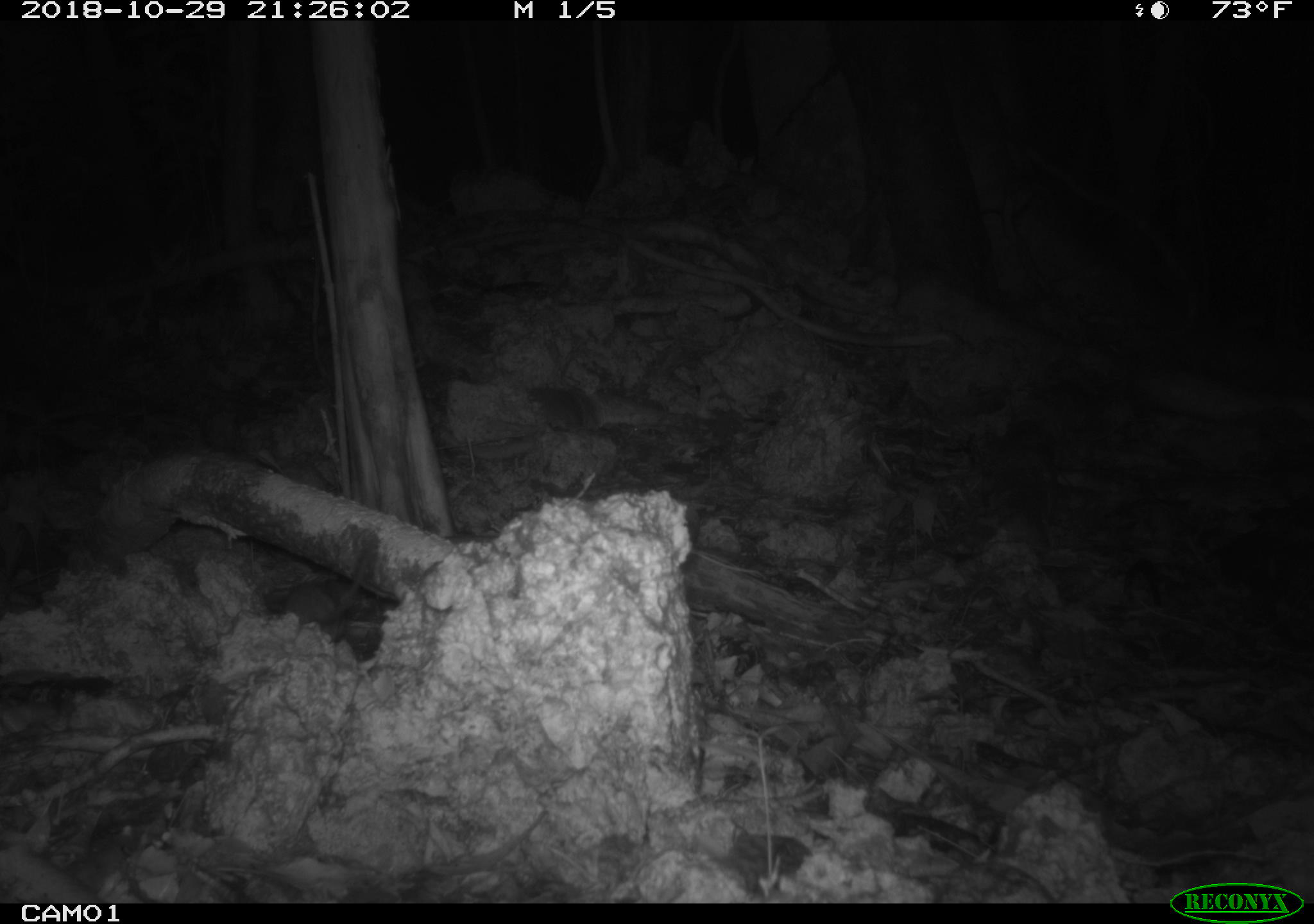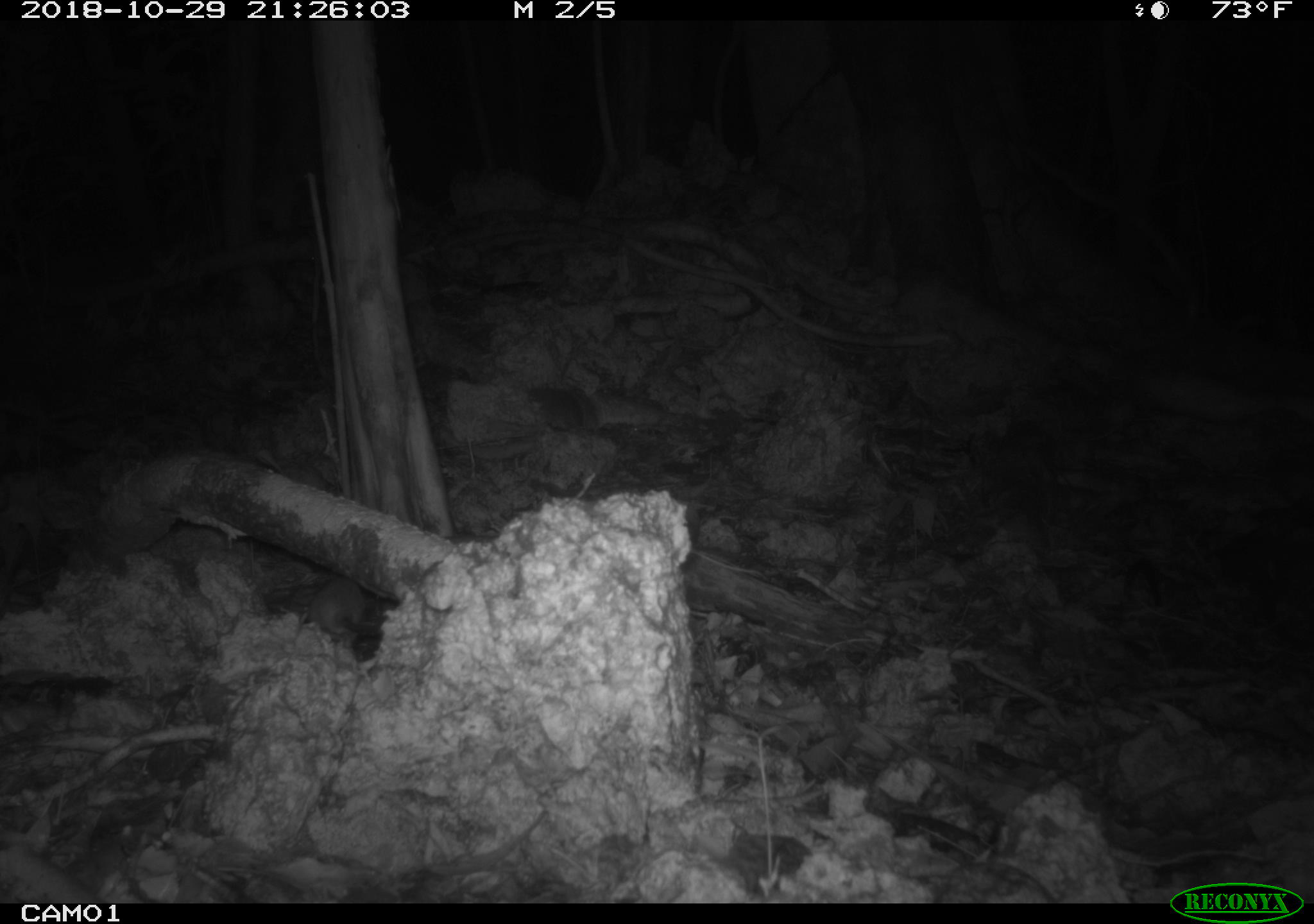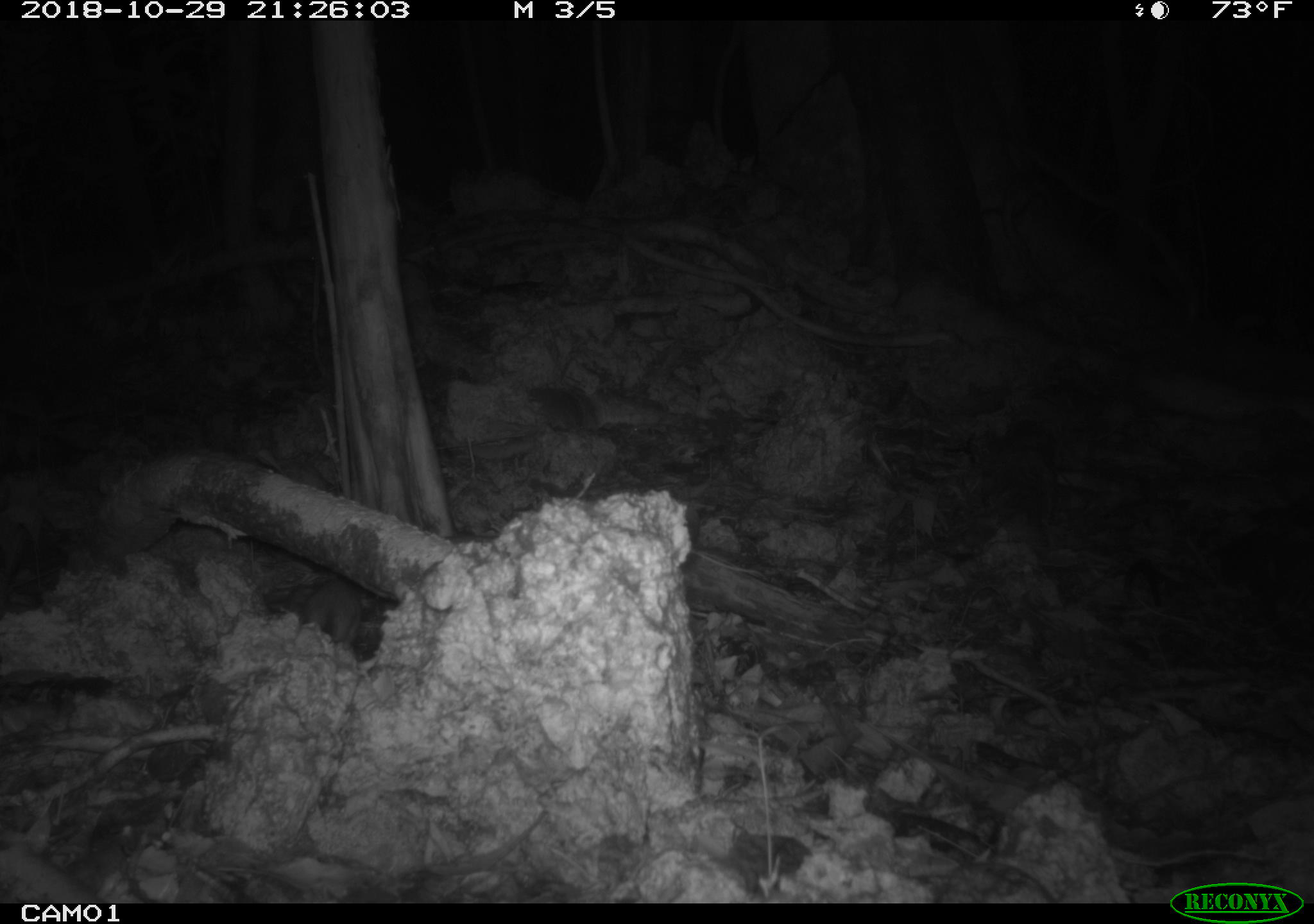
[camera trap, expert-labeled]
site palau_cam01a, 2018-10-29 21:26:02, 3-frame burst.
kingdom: Animalia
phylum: Chordata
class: Mammalia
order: Rodentia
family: Muridae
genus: Rattus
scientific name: Rattus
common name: rat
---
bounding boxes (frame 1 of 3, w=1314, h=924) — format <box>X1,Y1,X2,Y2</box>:
rat: <box>273,528,384,637</box>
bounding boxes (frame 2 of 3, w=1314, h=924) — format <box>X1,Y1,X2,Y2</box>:
rat: <box>301,574,399,654</box>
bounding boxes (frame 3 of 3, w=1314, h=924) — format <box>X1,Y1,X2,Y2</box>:
rat: <box>251,570,391,658</box>